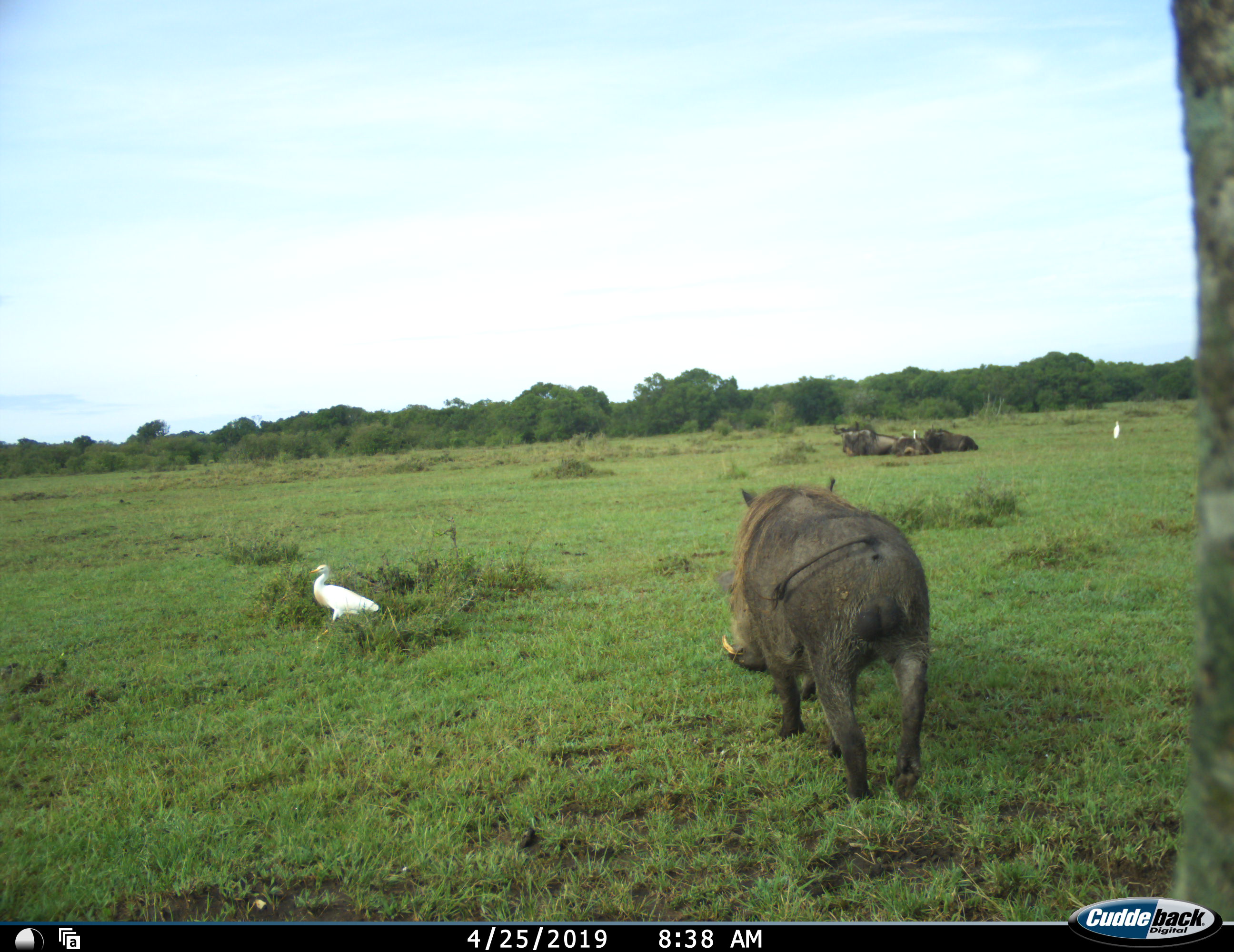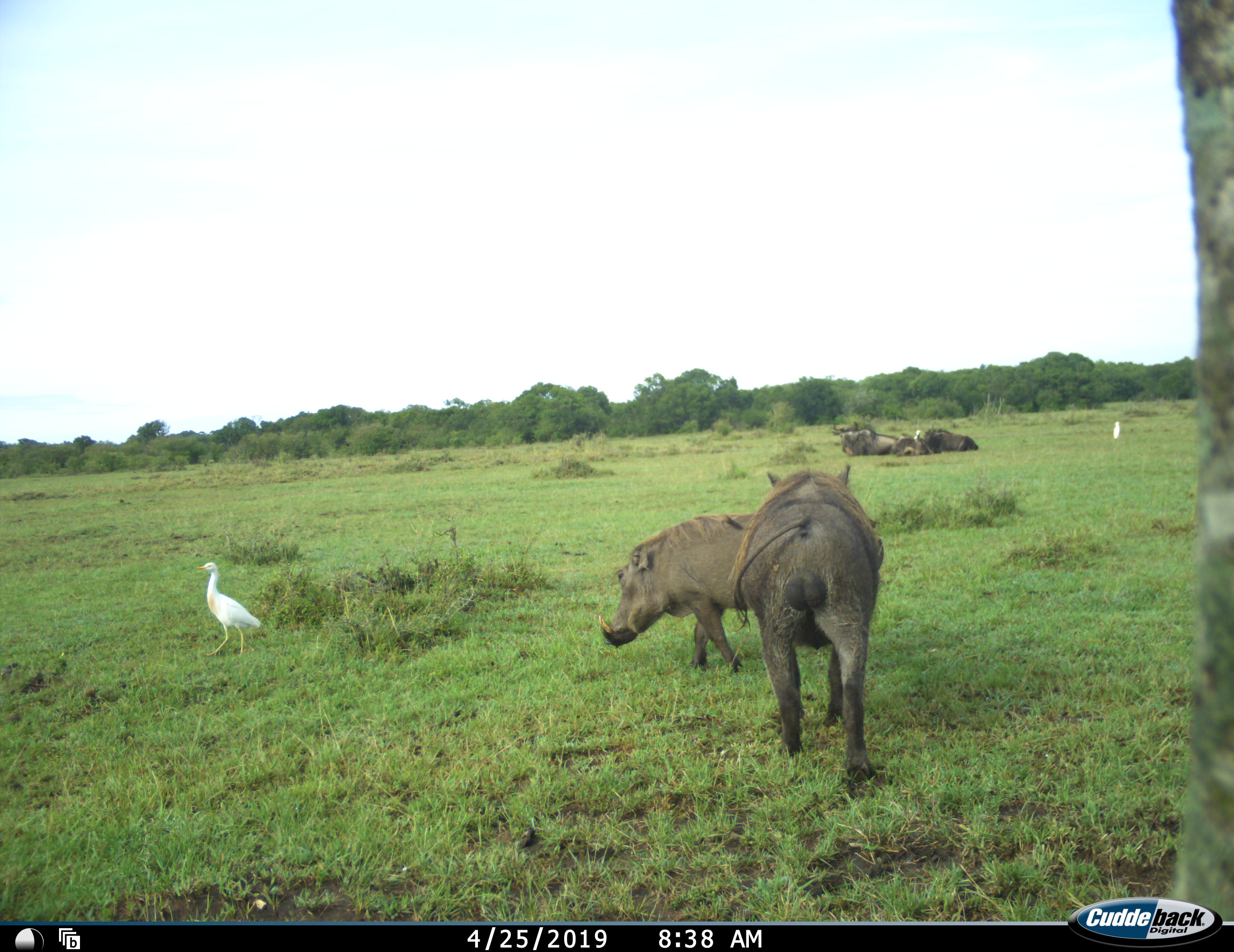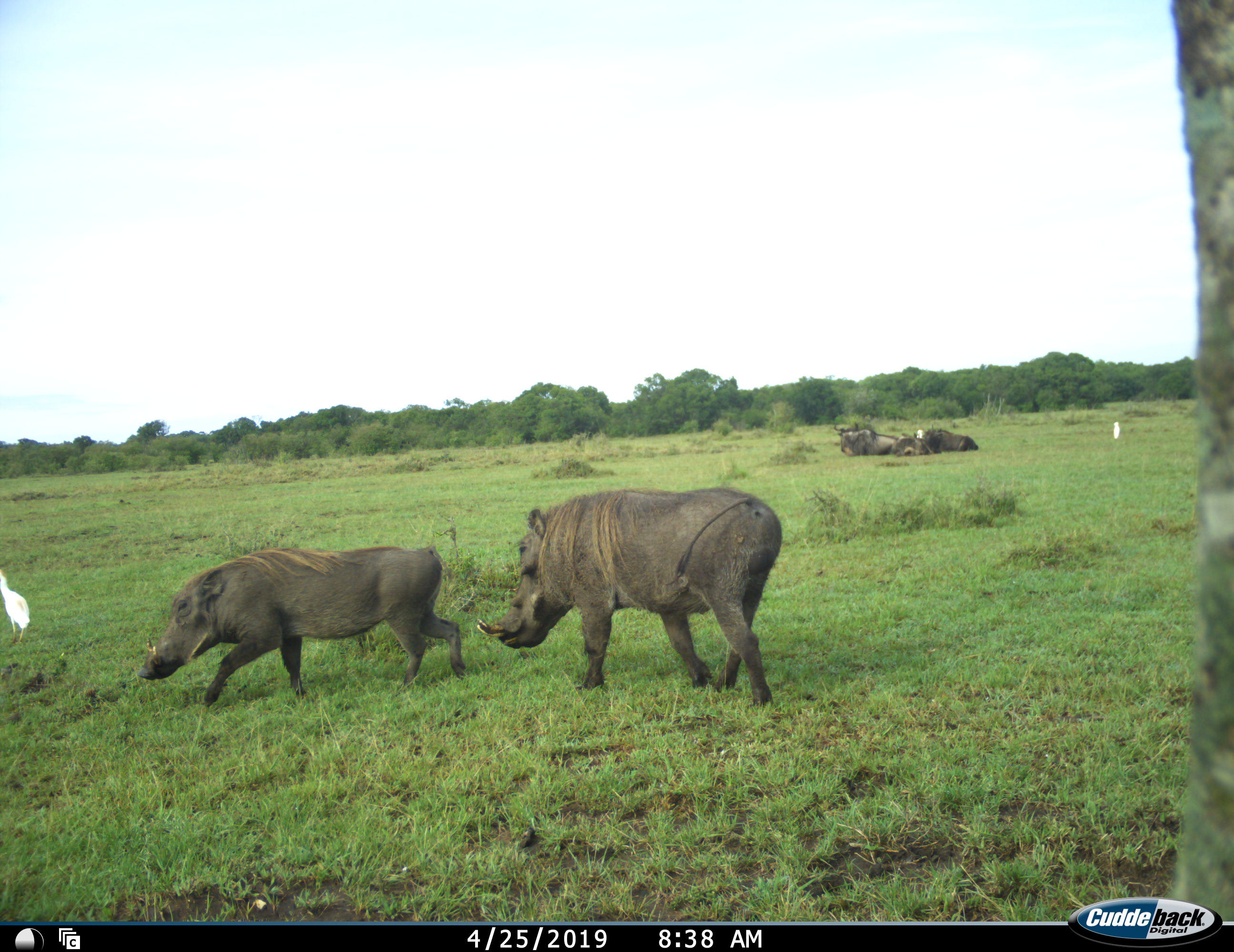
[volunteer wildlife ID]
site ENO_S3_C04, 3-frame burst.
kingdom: Animalia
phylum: Chordata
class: Aves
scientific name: Aves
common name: bird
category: birdother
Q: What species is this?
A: Birdother (bird) (Aves).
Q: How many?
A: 2.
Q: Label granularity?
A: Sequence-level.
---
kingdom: Animalia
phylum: Chordata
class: Mammalia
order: Artiodactyla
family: Suidae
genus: Phacochoerus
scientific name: Phacochoerus africanus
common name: warthog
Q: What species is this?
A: Warthog (Phacochoerus africanus).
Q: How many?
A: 2.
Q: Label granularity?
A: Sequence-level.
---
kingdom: Animalia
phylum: Chordata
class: Mammalia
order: Artiodactyla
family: Bovidae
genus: Connochaetes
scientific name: Connochaetes taurinus taurinus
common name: blue wildebeest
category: wildebeestblue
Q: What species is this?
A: Wildebeestblue (blue wildebeest) (Connochaetes taurinus taurinus).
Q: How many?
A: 3.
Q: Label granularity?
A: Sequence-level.